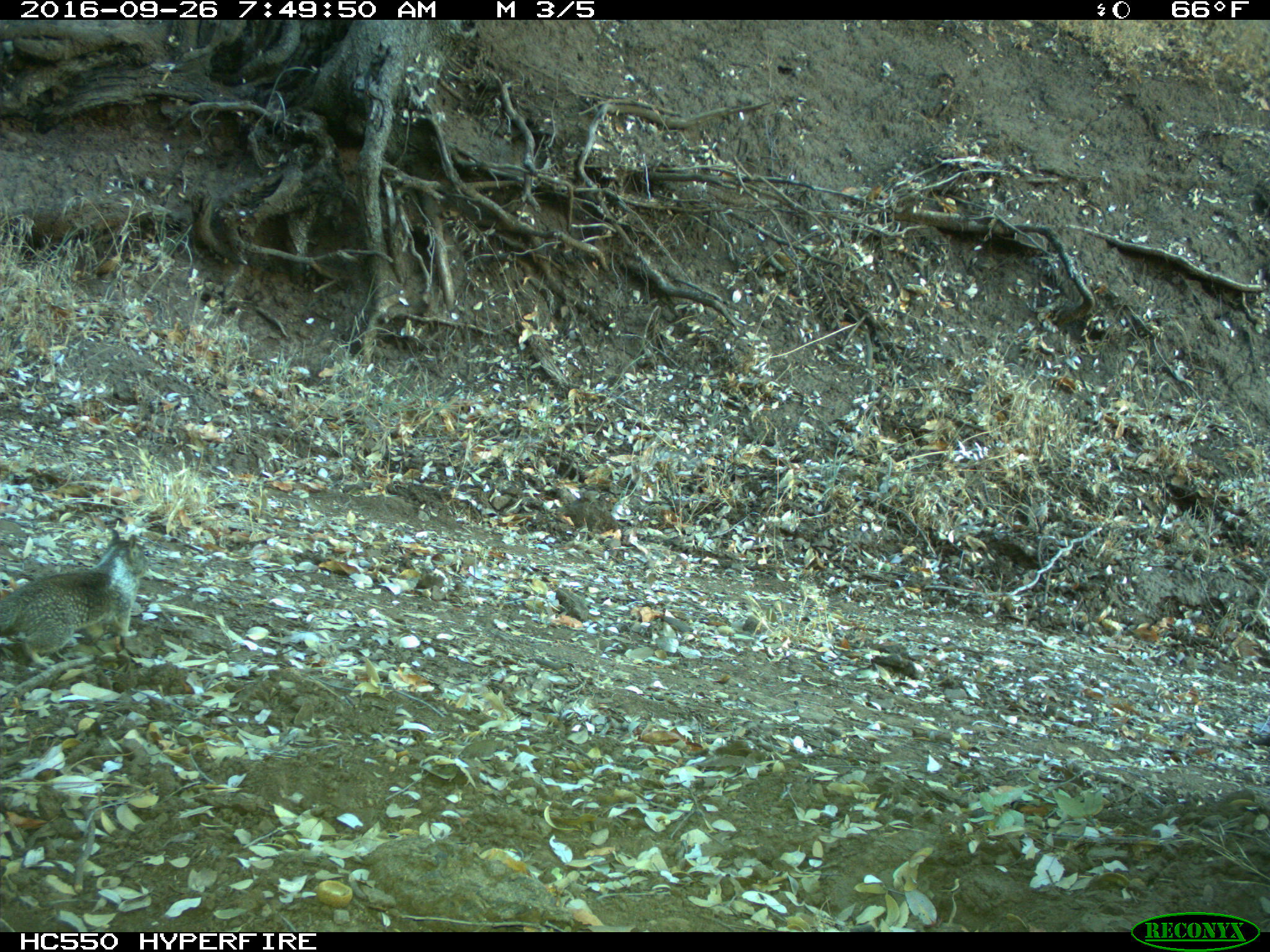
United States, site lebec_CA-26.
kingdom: Animalia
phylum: Chordata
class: Mammalia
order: Rodentia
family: Sciuridae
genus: Otospermophilus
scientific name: Otospermophilus beecheyi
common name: california ground squirrel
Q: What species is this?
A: Otospermophilus beecheyi (california ground squirrel).